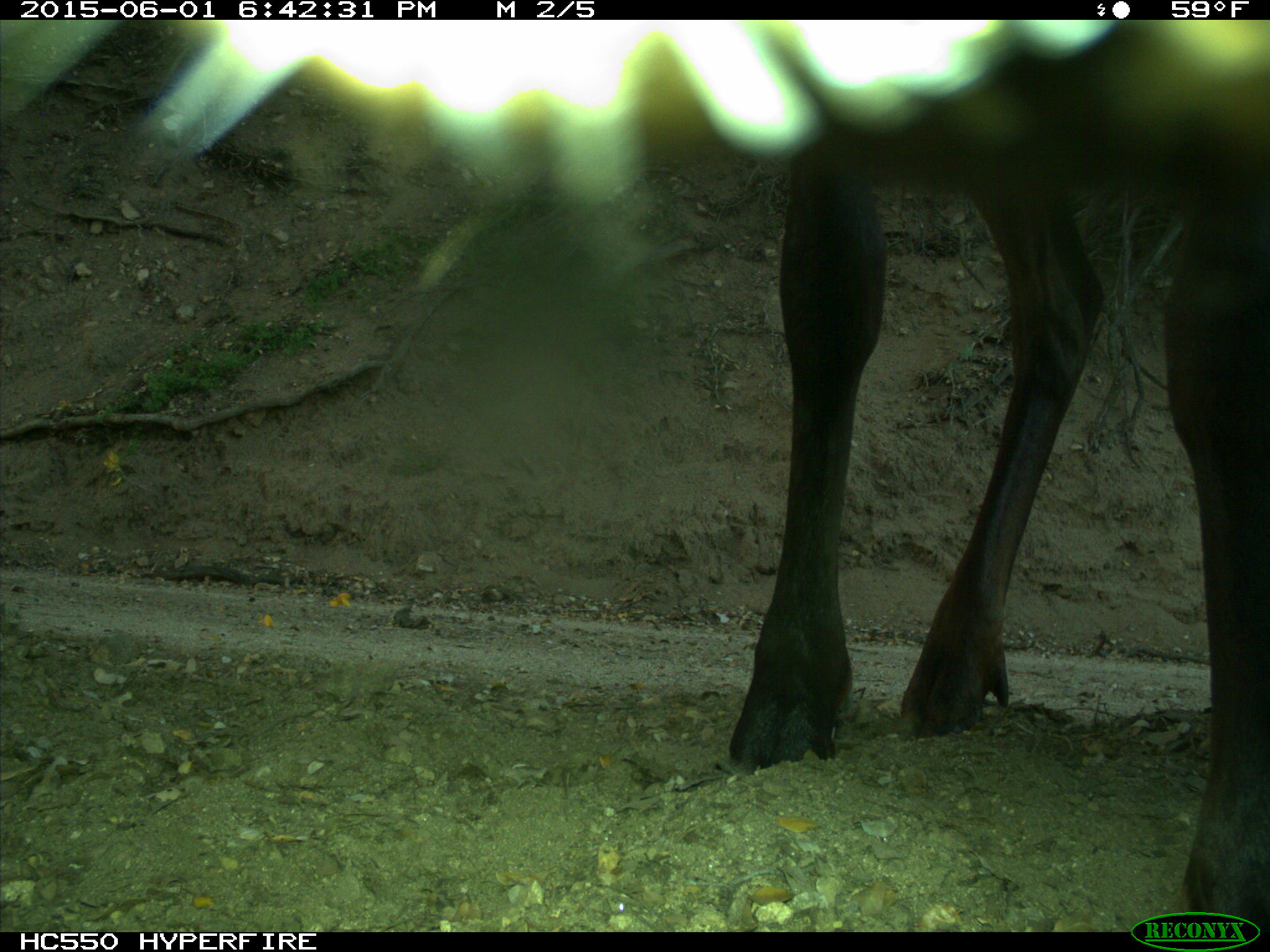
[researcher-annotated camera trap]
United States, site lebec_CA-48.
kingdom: Animalia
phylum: Chordata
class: Mammalia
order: Artiodactyla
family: Cervidae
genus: Cervus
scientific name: Cervus canadensis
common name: elk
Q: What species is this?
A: Cervus canadensis (elk).